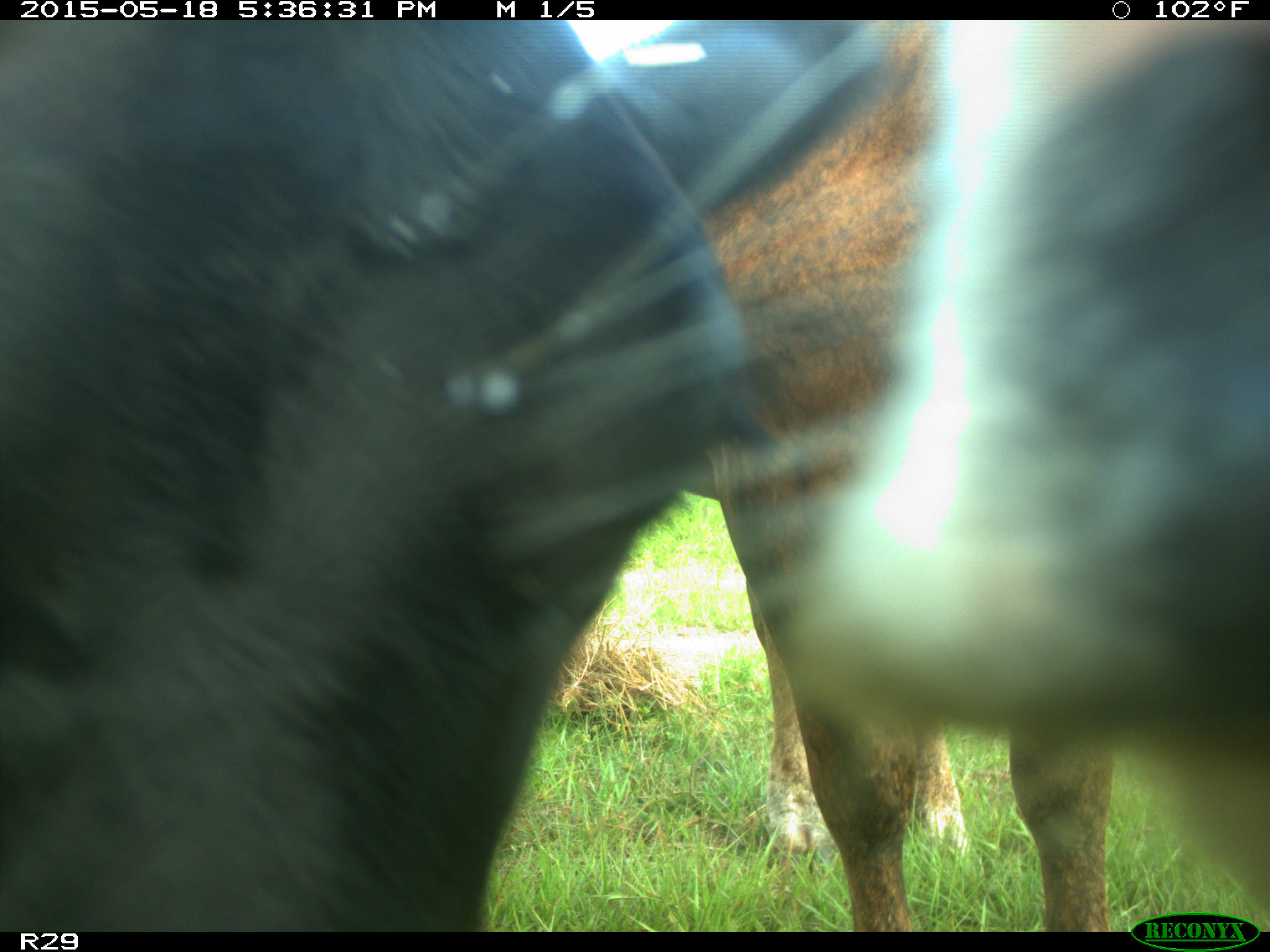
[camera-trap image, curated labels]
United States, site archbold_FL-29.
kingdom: Animalia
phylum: Chordata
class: Mammalia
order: Artiodactyla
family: Bovidae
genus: Bos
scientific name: Bos taurus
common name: domestic cow